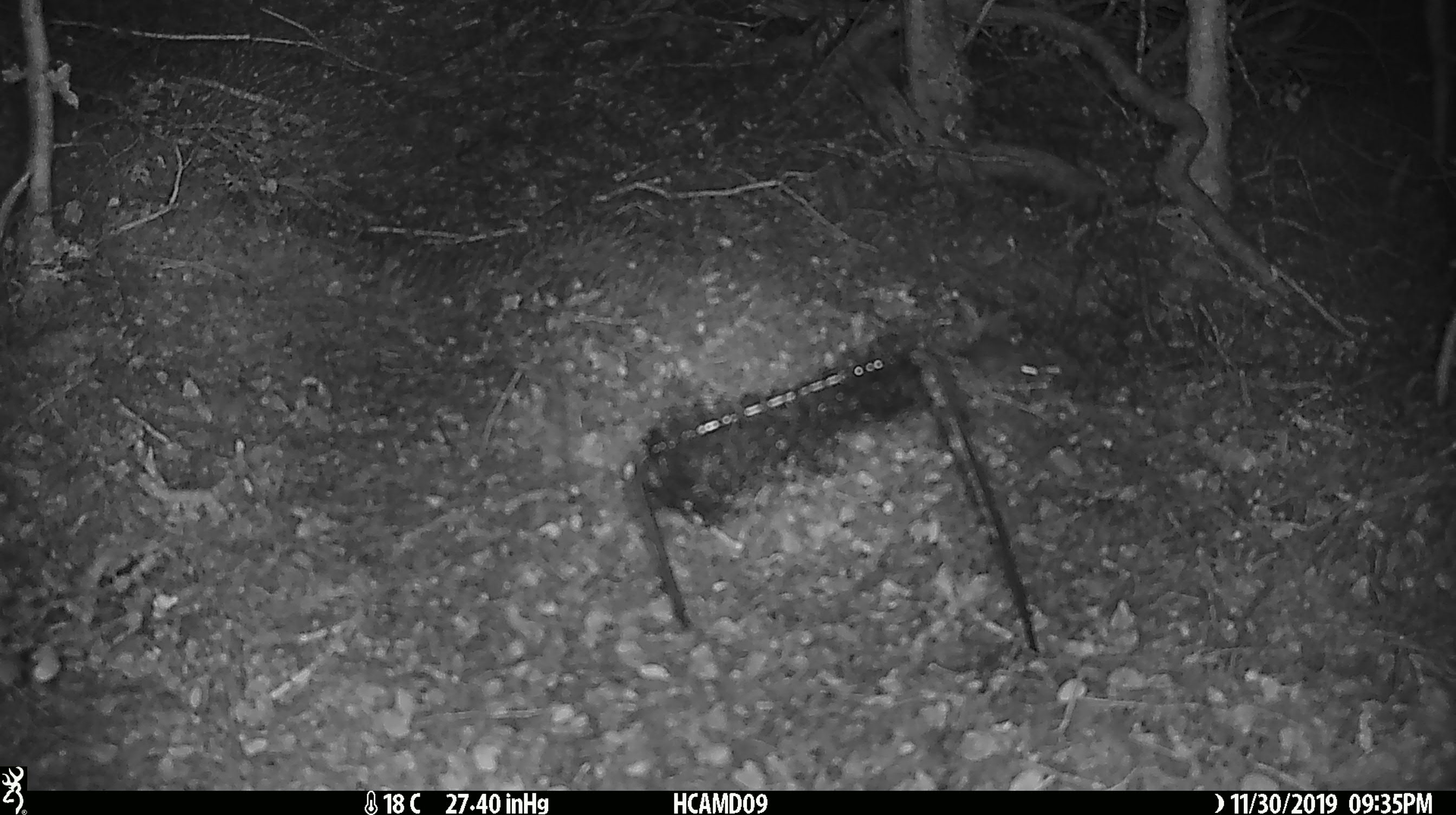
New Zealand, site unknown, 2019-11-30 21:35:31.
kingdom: Animalia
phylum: Chordata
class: Mammalia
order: Rodentia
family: Muridae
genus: Mus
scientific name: Mus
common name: mouse